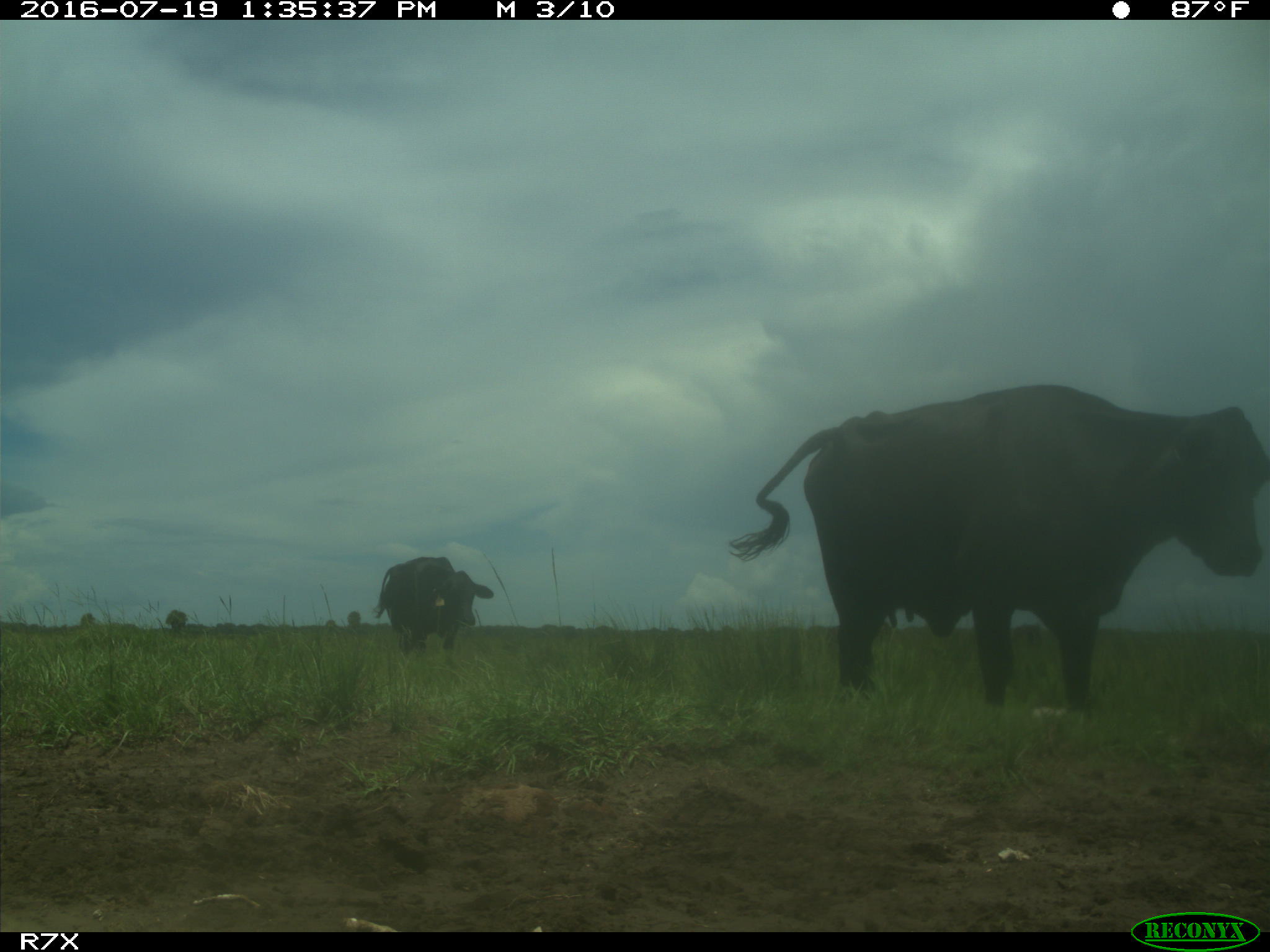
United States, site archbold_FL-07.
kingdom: Animalia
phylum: Chordata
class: Mammalia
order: Artiodactyla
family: Bovidae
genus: Bos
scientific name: Bos taurus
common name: domestic cow